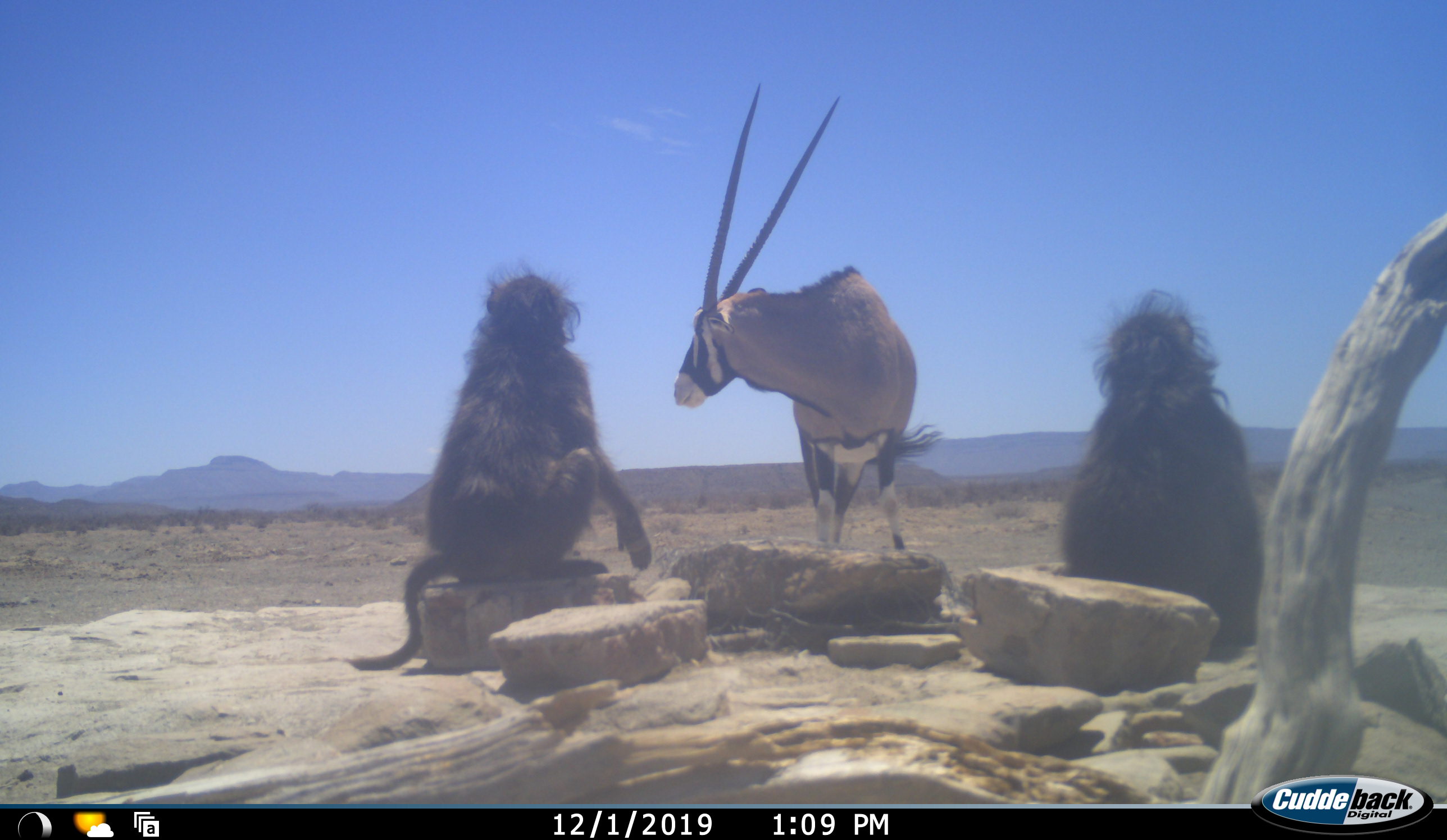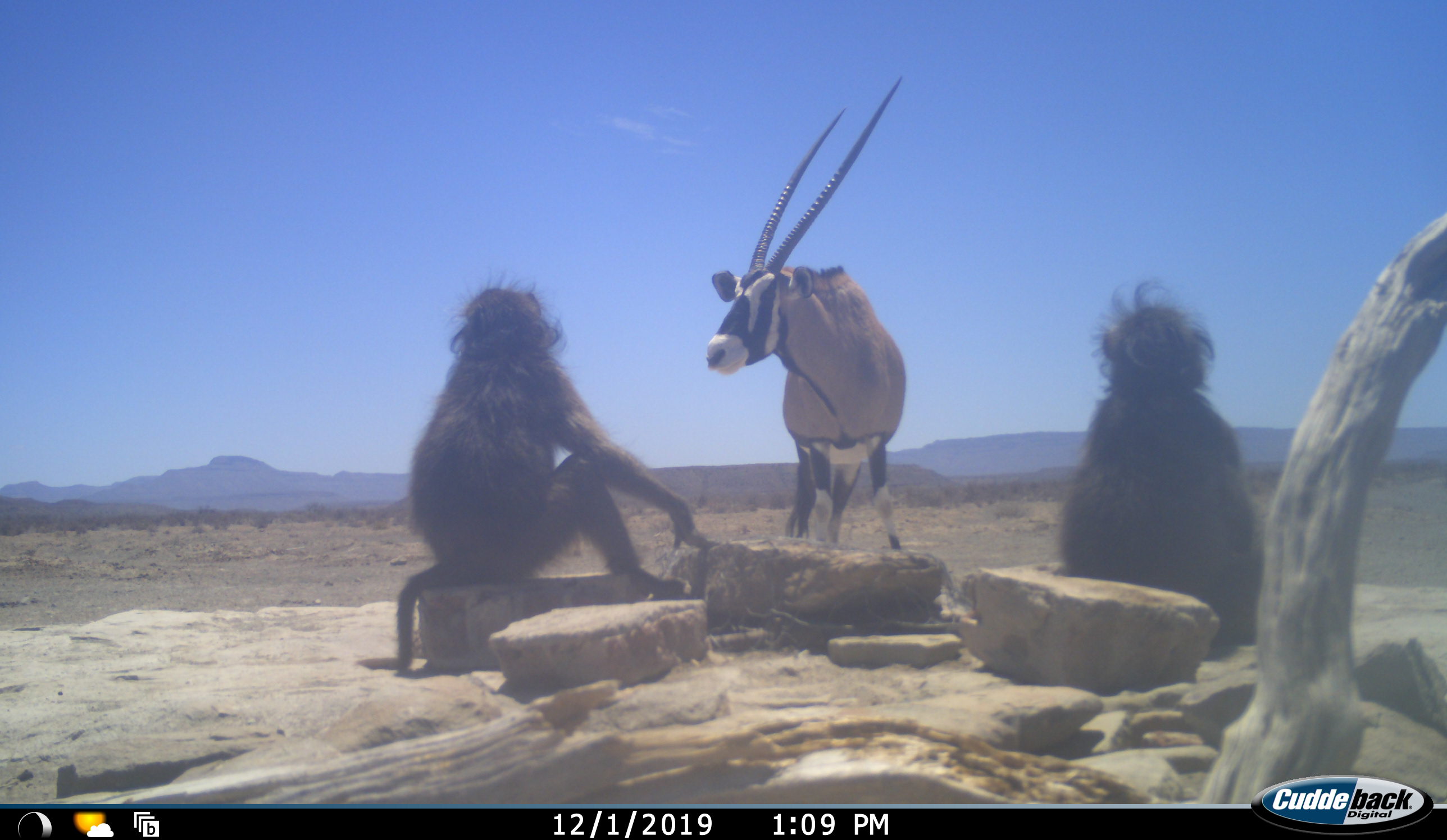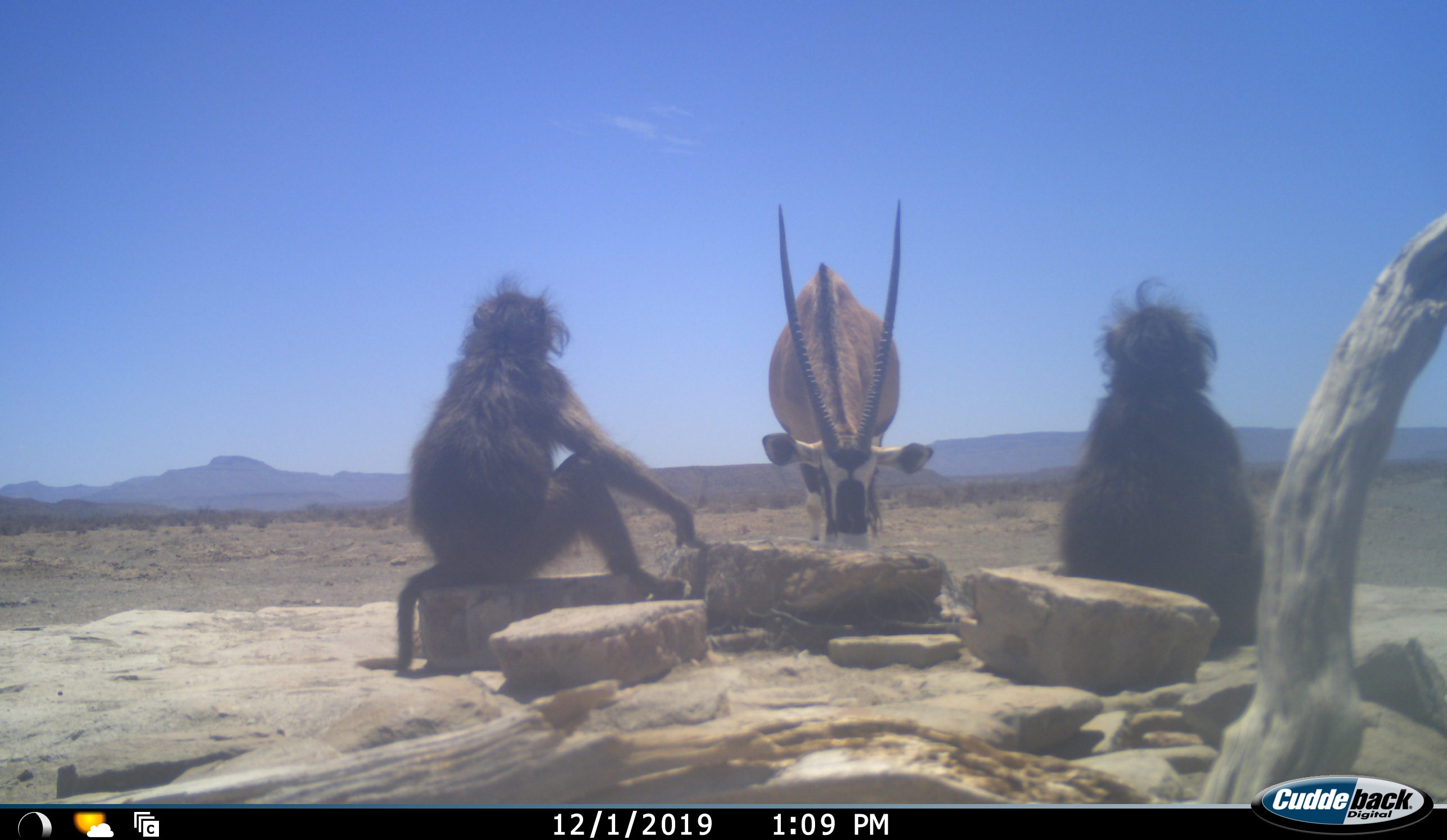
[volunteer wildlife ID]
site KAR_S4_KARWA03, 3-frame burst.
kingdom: Animalia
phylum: Chordata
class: Mammalia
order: Primates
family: Cercopithecidae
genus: Papio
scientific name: Papio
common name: baboon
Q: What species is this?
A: Baboon (Papio).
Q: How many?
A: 2.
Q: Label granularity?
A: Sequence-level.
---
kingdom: Animalia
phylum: Chordata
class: Mammalia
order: Artiodactyla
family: Bovidae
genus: Oryx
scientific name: Oryx gazella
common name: gemsbok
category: oryx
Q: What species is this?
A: Oryx (gemsbok) (Oryx gazella).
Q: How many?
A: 1.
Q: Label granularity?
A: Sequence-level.